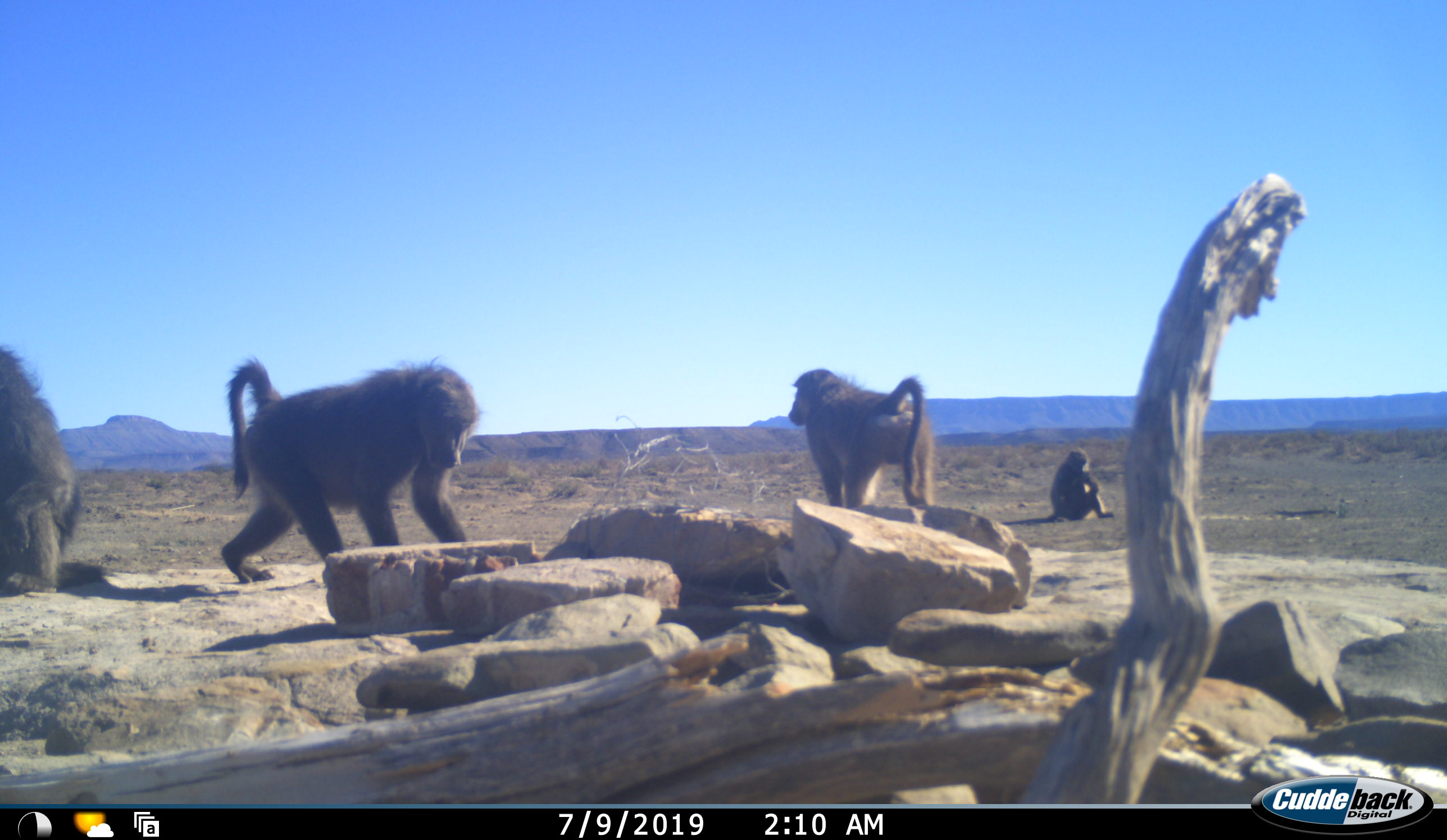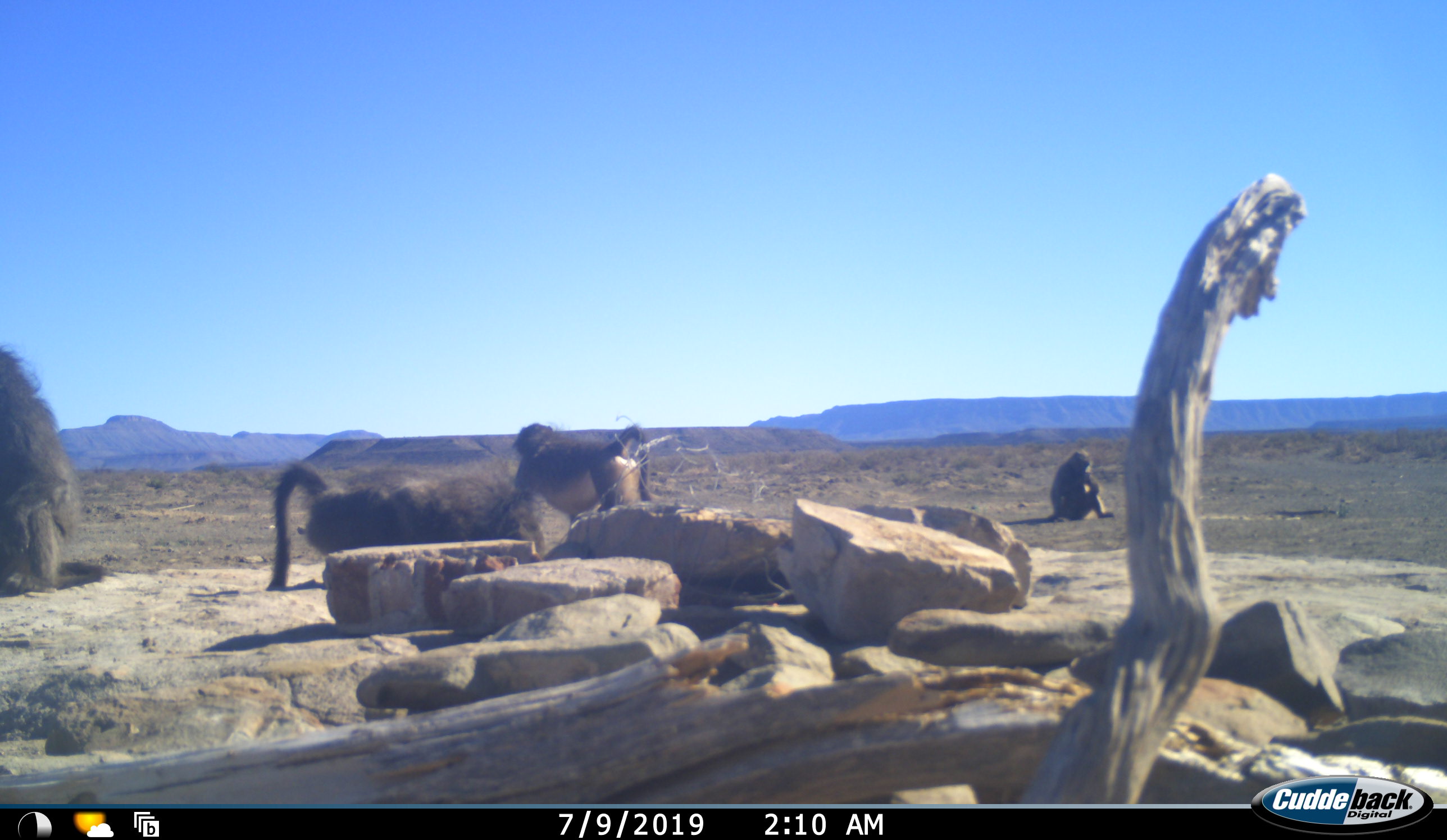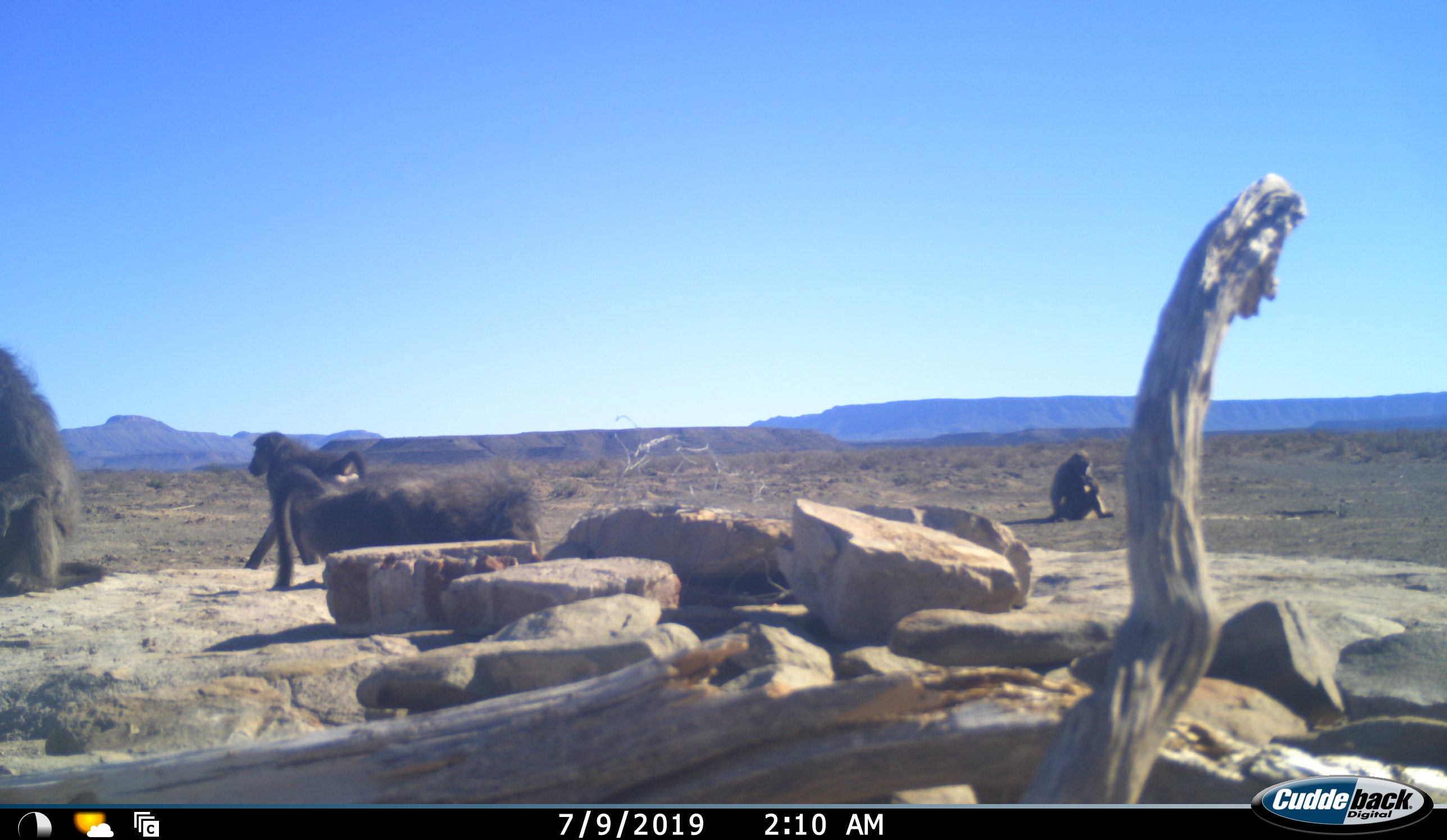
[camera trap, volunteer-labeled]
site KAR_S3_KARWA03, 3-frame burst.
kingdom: Animalia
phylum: Chordata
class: Mammalia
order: Primates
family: Cercopithecidae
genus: Papio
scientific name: Papio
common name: baboon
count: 4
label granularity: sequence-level